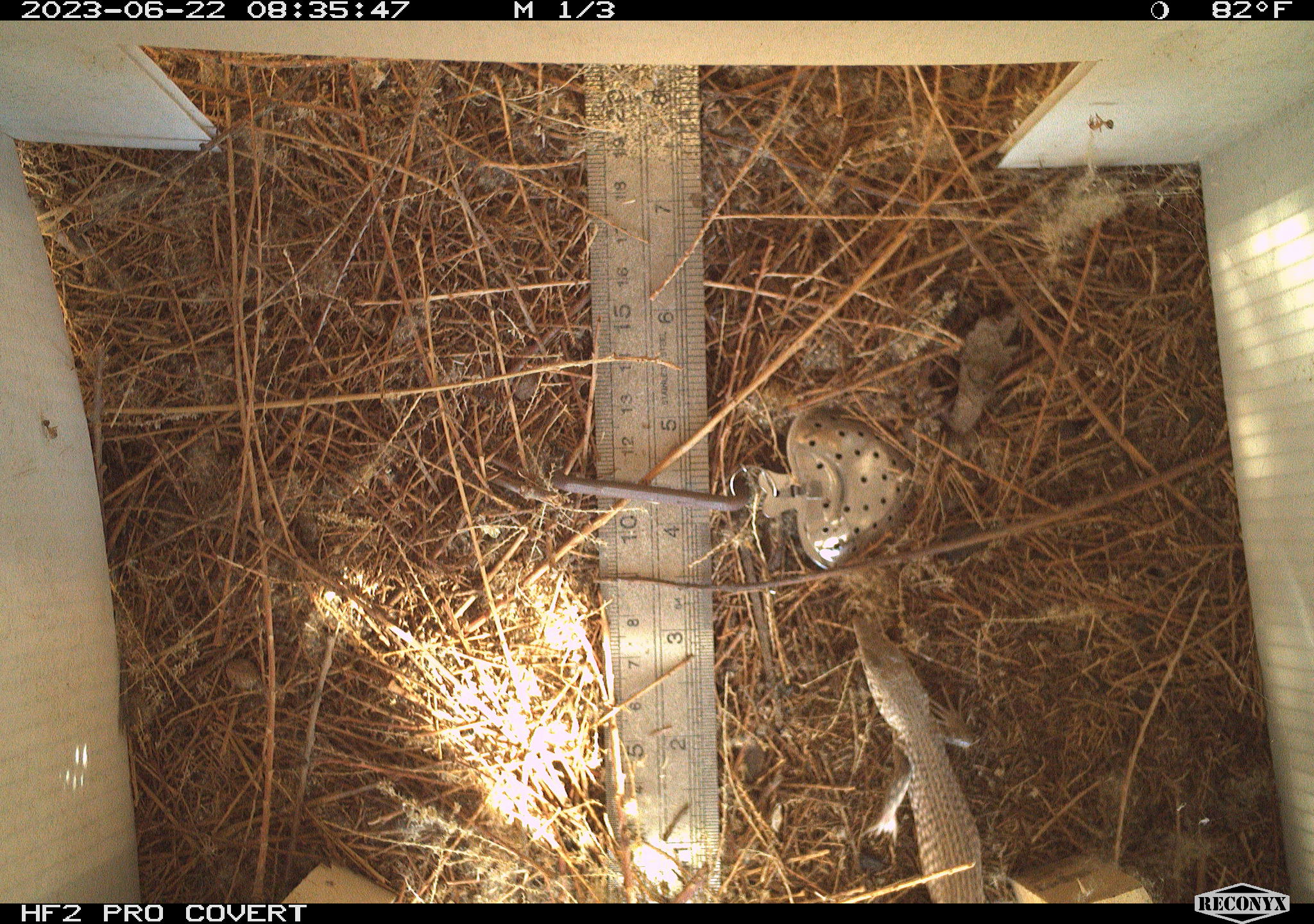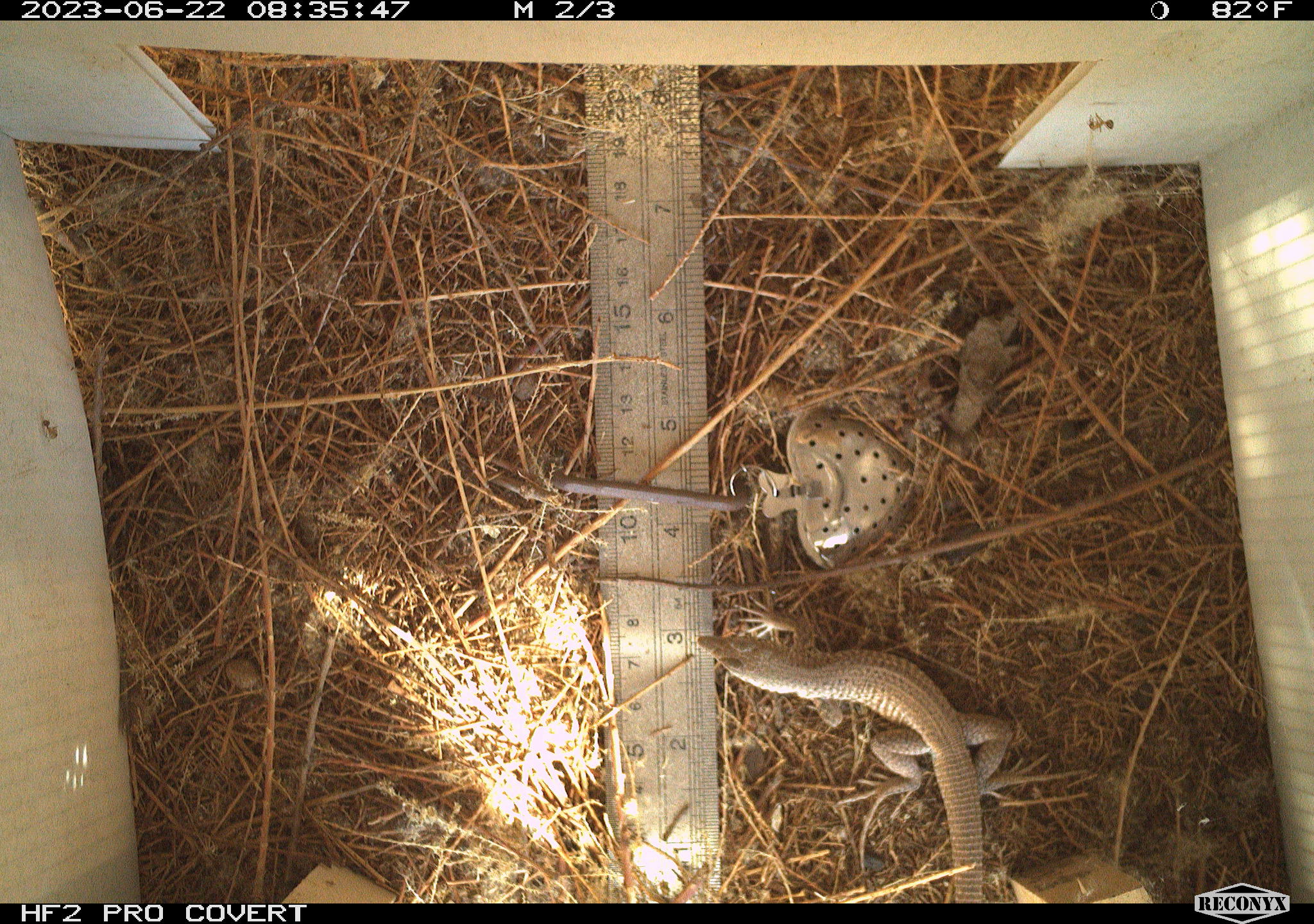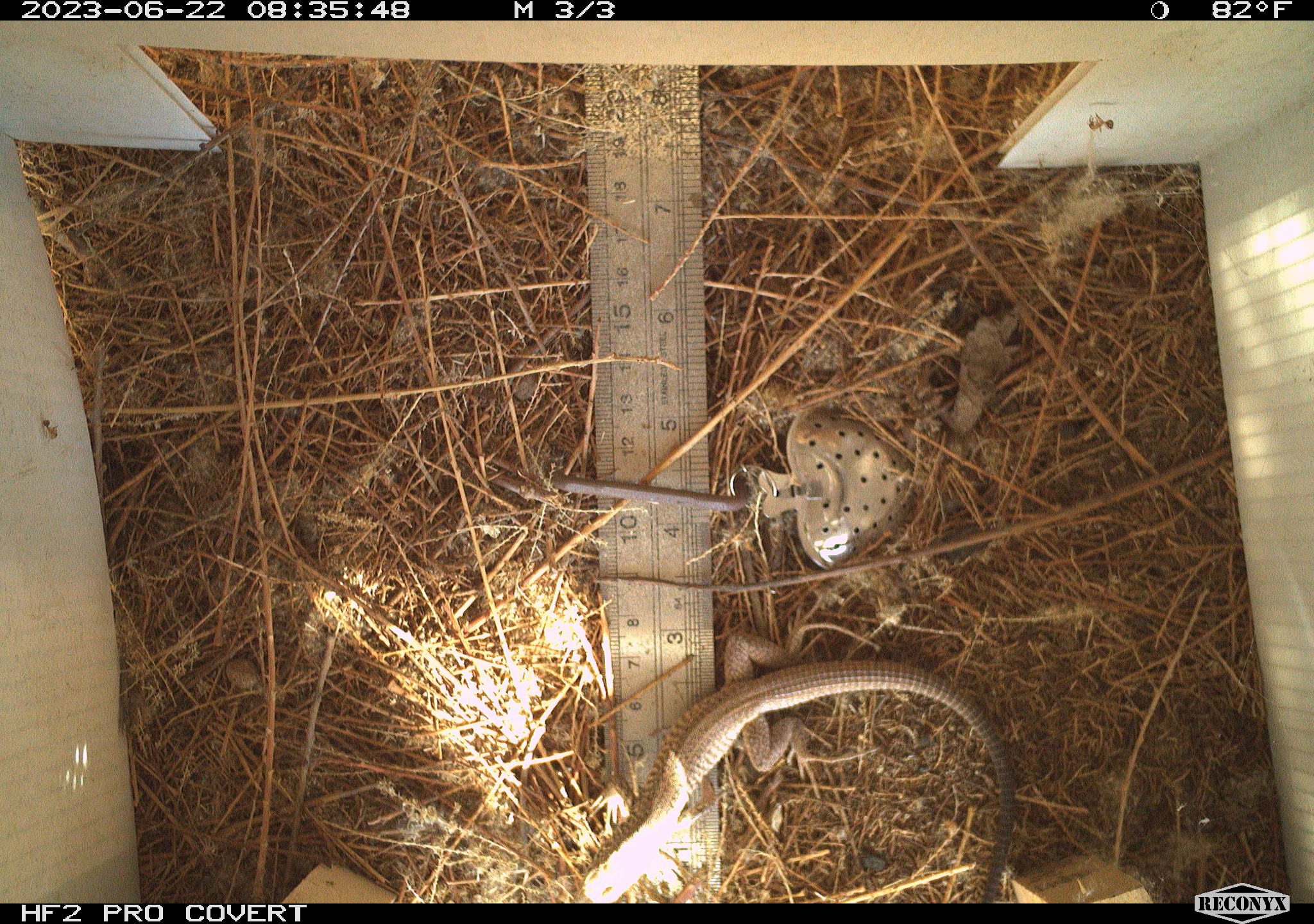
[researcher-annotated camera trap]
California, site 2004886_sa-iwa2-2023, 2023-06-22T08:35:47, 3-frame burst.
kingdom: Animalia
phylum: Chordata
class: Reptilia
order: Squamata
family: Teiidae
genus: Aspidoscelis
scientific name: Aspidoscelis tigris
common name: western whiptail